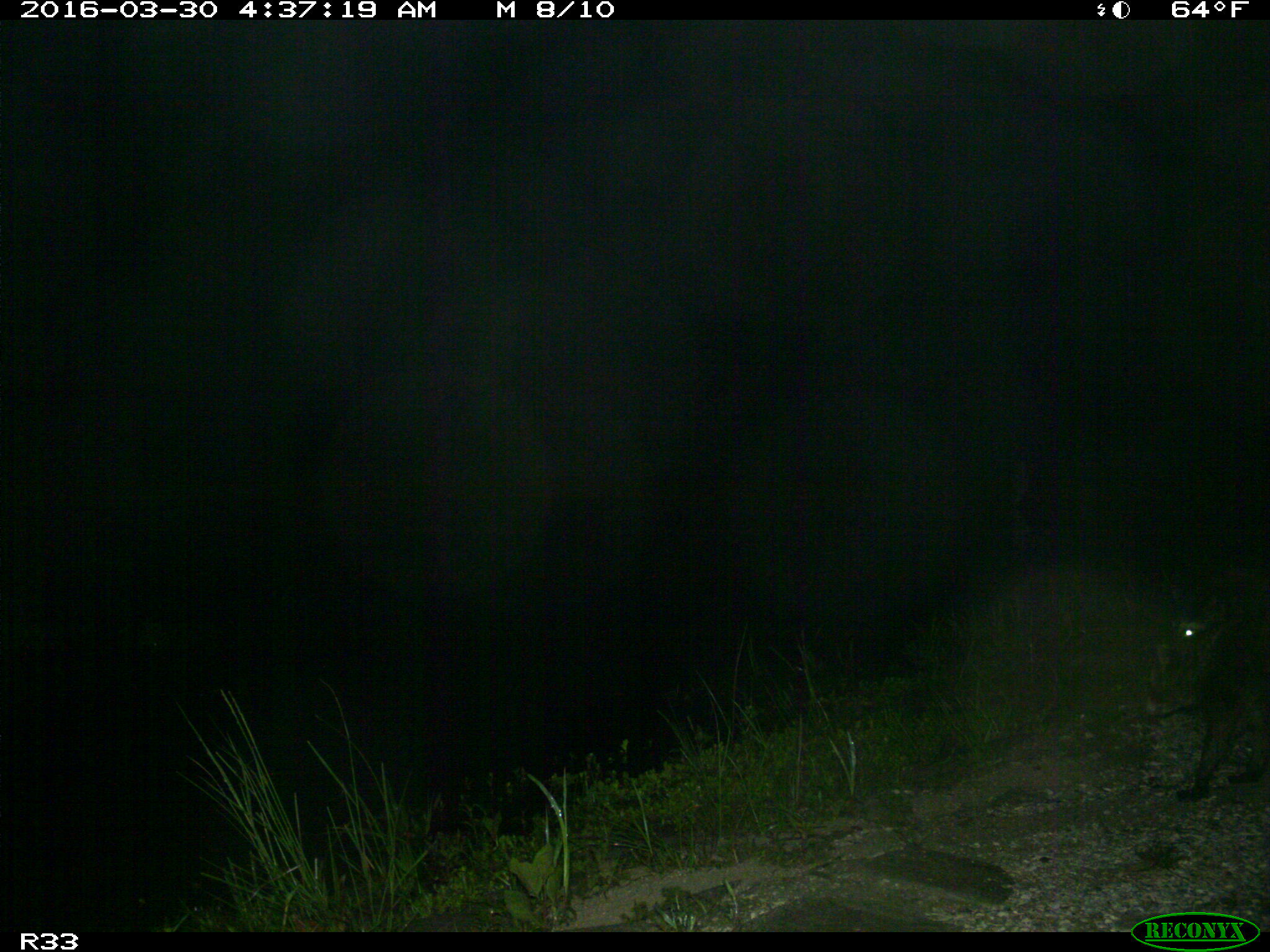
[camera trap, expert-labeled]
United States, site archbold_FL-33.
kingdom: Animalia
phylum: Chordata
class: Mammalia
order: Carnivora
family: Procyonidae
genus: Procyon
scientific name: Procyon lotor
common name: common raccoon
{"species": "Procyon lotor (common raccoon)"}